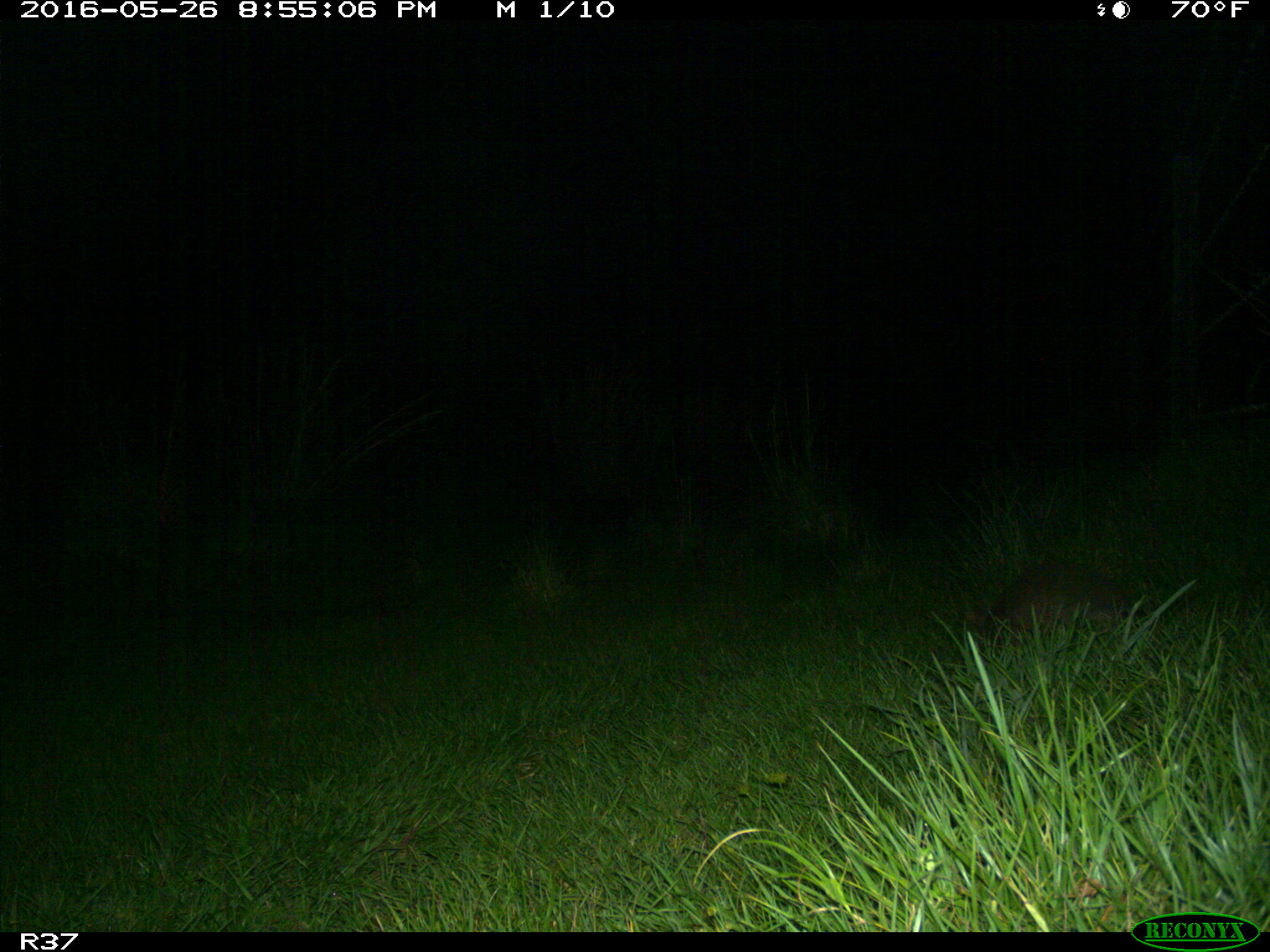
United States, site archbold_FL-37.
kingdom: Animalia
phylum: Chordata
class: Mammalia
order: Cingulata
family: Dasypodidae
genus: Dasypus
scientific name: Dasypus novemcinctus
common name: nine-banded armadillo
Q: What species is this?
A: Dasypus novemcinctus (nine-banded armadillo).